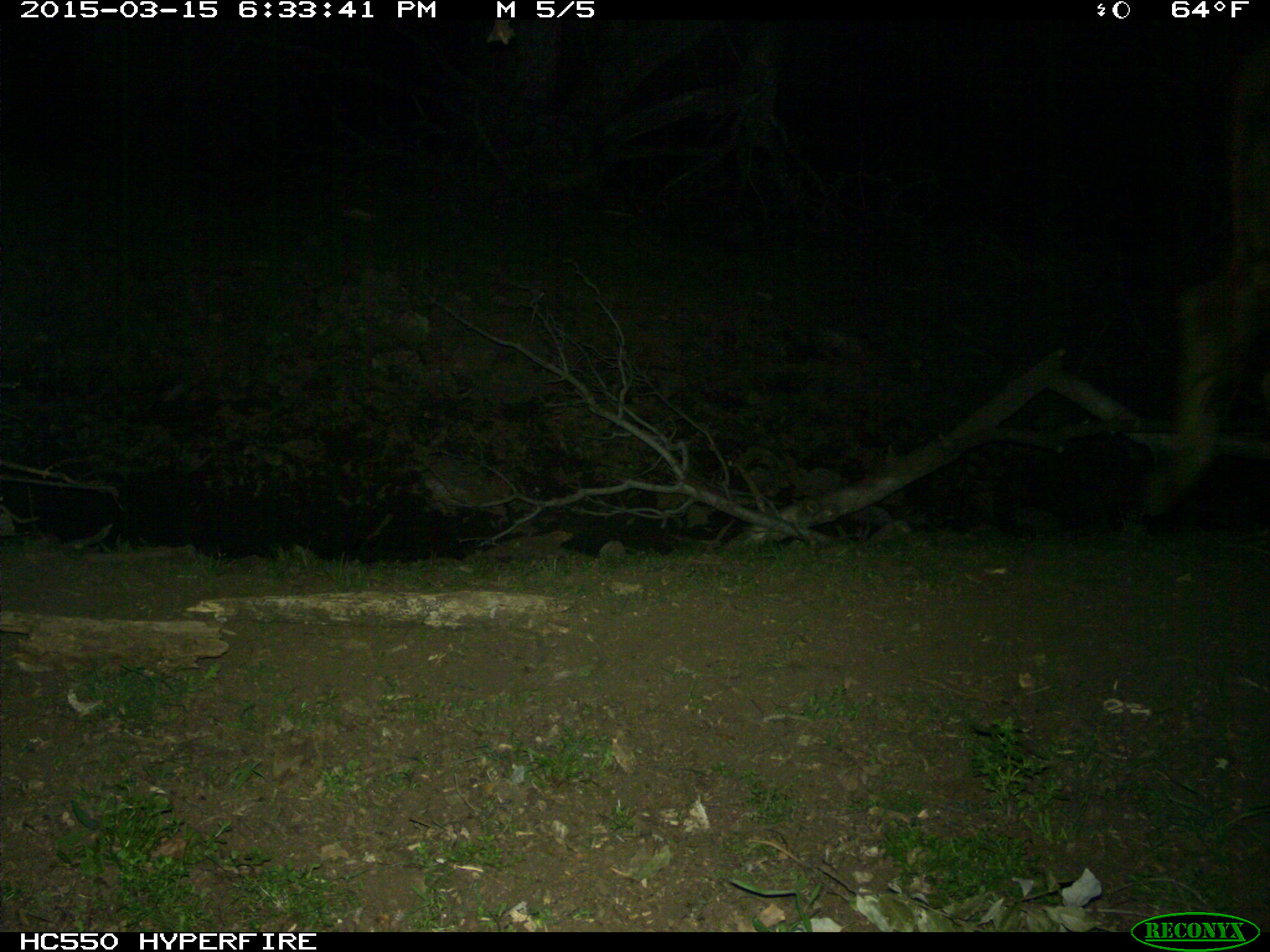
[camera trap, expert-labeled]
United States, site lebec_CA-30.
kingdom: Animalia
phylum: Chordata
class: Mammalia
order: Artiodactyla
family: Bovidae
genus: Bos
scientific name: Bos taurus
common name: domestic cow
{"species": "Bos taurus (domestic cow)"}